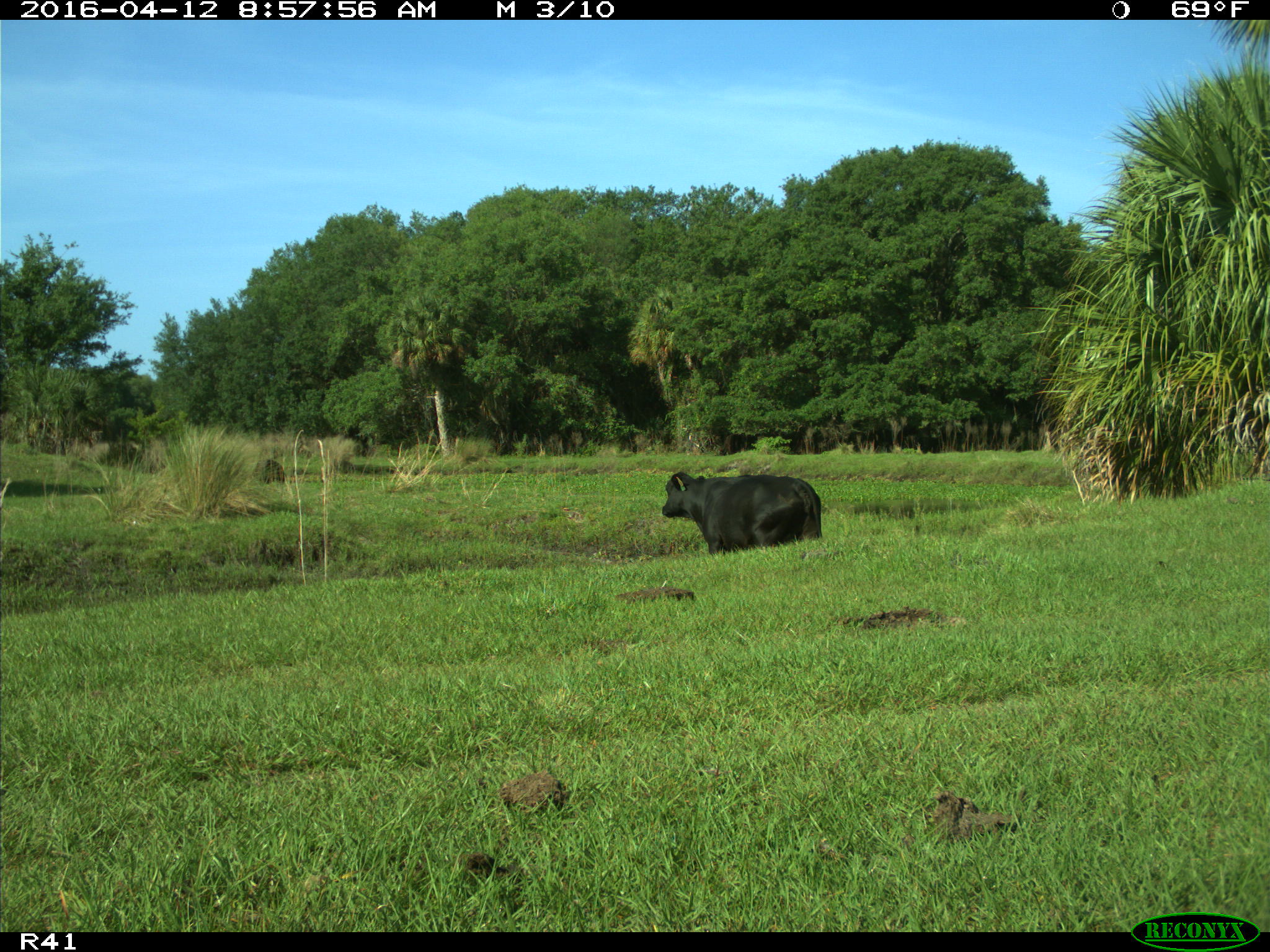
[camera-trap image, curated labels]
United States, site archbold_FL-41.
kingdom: Animalia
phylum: Chordata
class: Mammalia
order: Artiodactyla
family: Bovidae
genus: Bos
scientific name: Bos taurus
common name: domestic cow